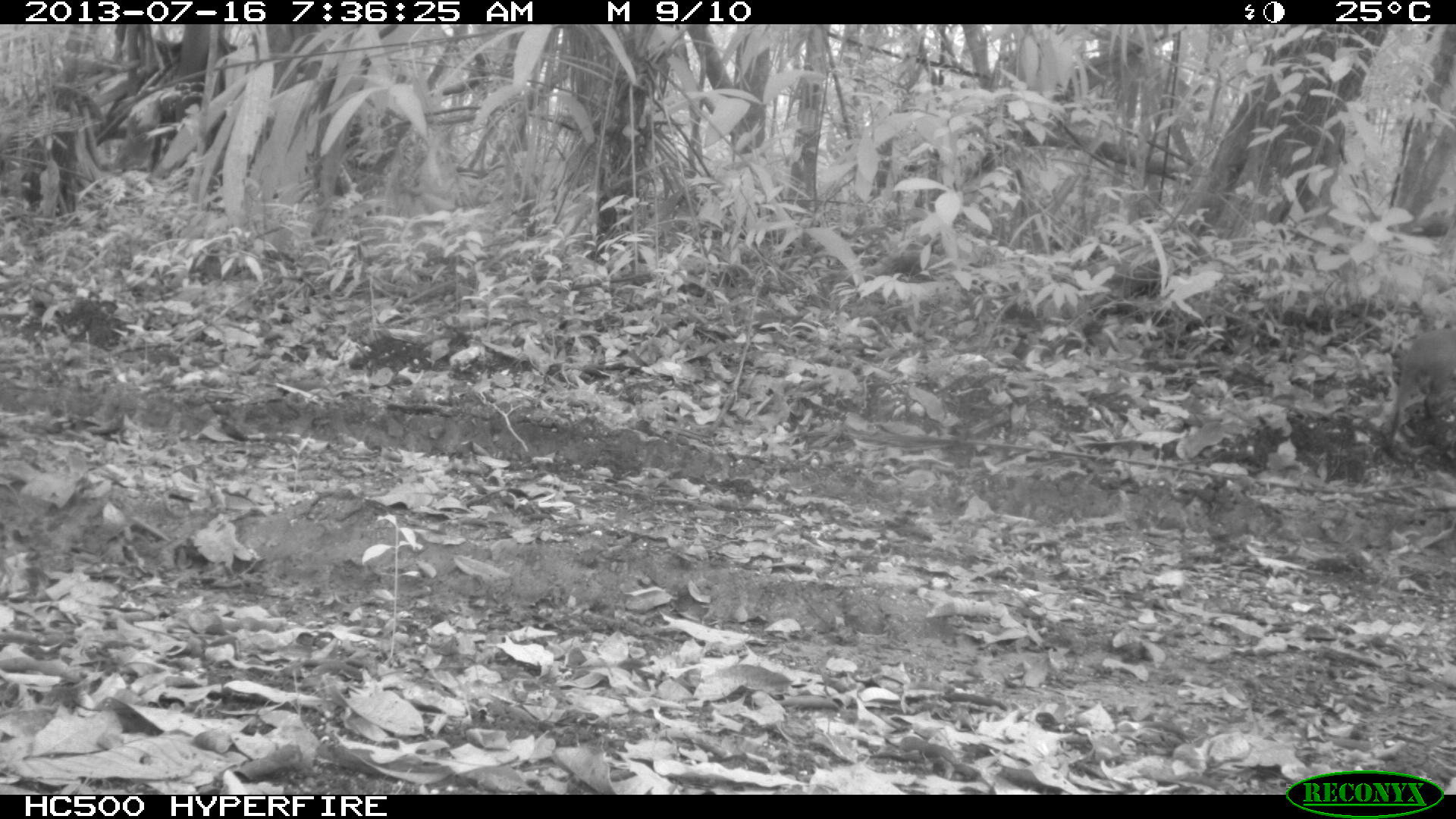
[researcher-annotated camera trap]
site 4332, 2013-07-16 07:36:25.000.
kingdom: Animalia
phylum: Chordata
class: Mammalia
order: Rodentia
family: Dasyproctidae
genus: Dasyprocta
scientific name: Dasyprocta punctata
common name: central american agouti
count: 1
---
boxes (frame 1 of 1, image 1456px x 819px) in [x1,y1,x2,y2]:
dasyprocta punctata: [1388,325,1454,454]